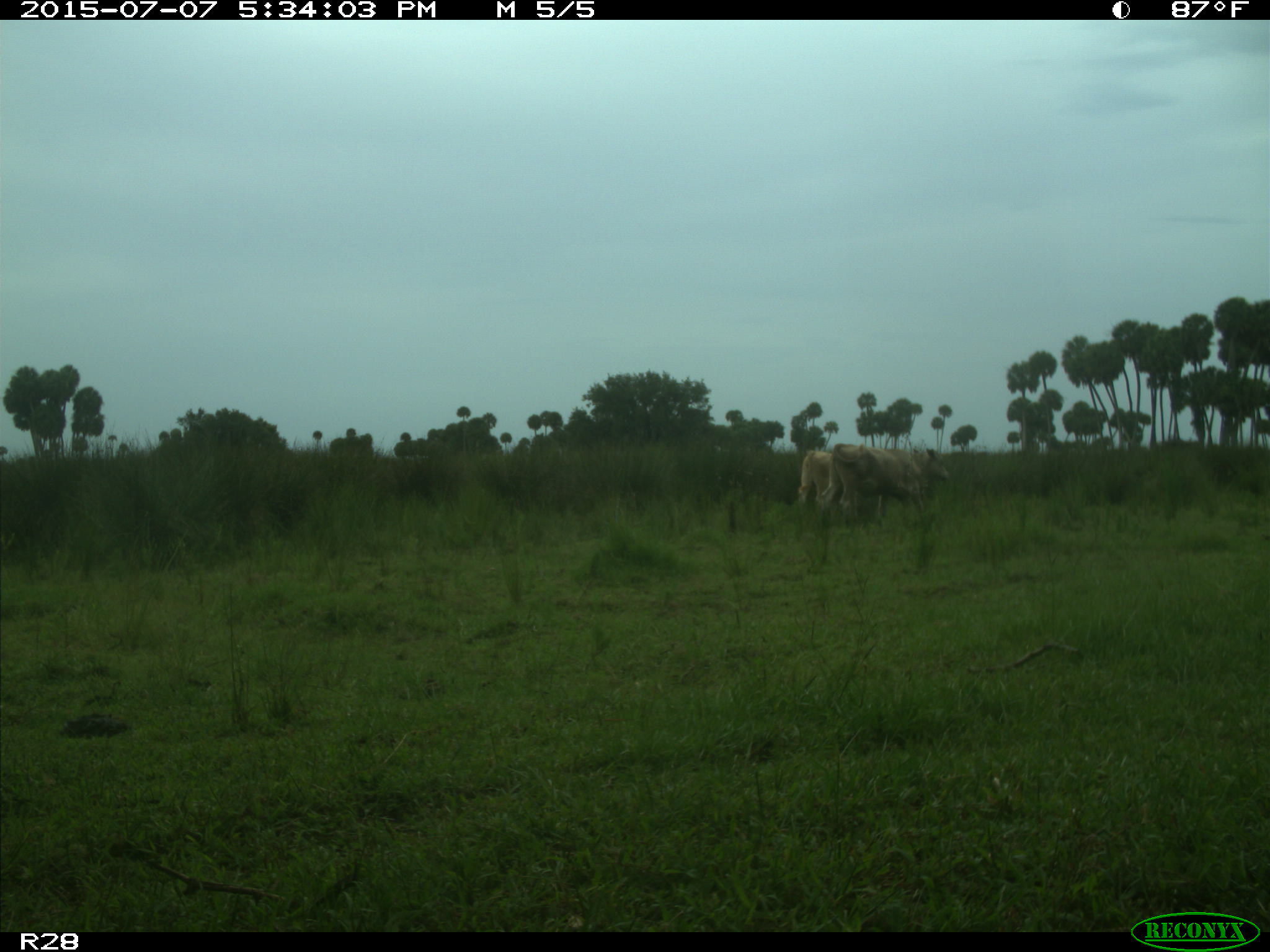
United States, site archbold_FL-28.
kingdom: Animalia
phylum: Chordata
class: Mammalia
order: Artiodactyla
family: Bovidae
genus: Bos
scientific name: Bos taurus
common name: domestic cow